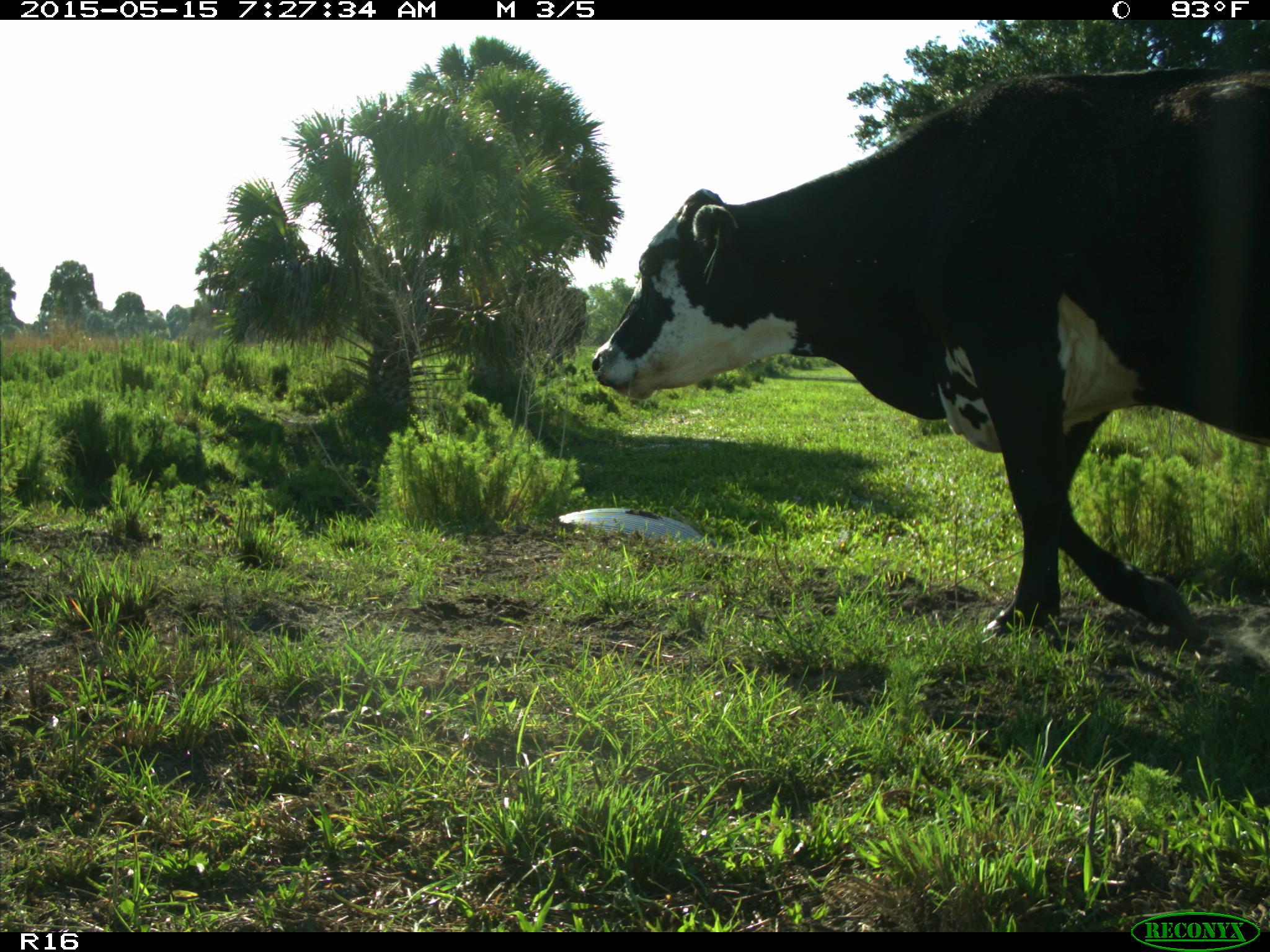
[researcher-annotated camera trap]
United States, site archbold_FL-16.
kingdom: Animalia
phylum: Chordata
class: Mammalia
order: Artiodactyla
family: Bovidae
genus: Bos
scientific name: Bos taurus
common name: domestic cow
Bos taurus (domestic cow).